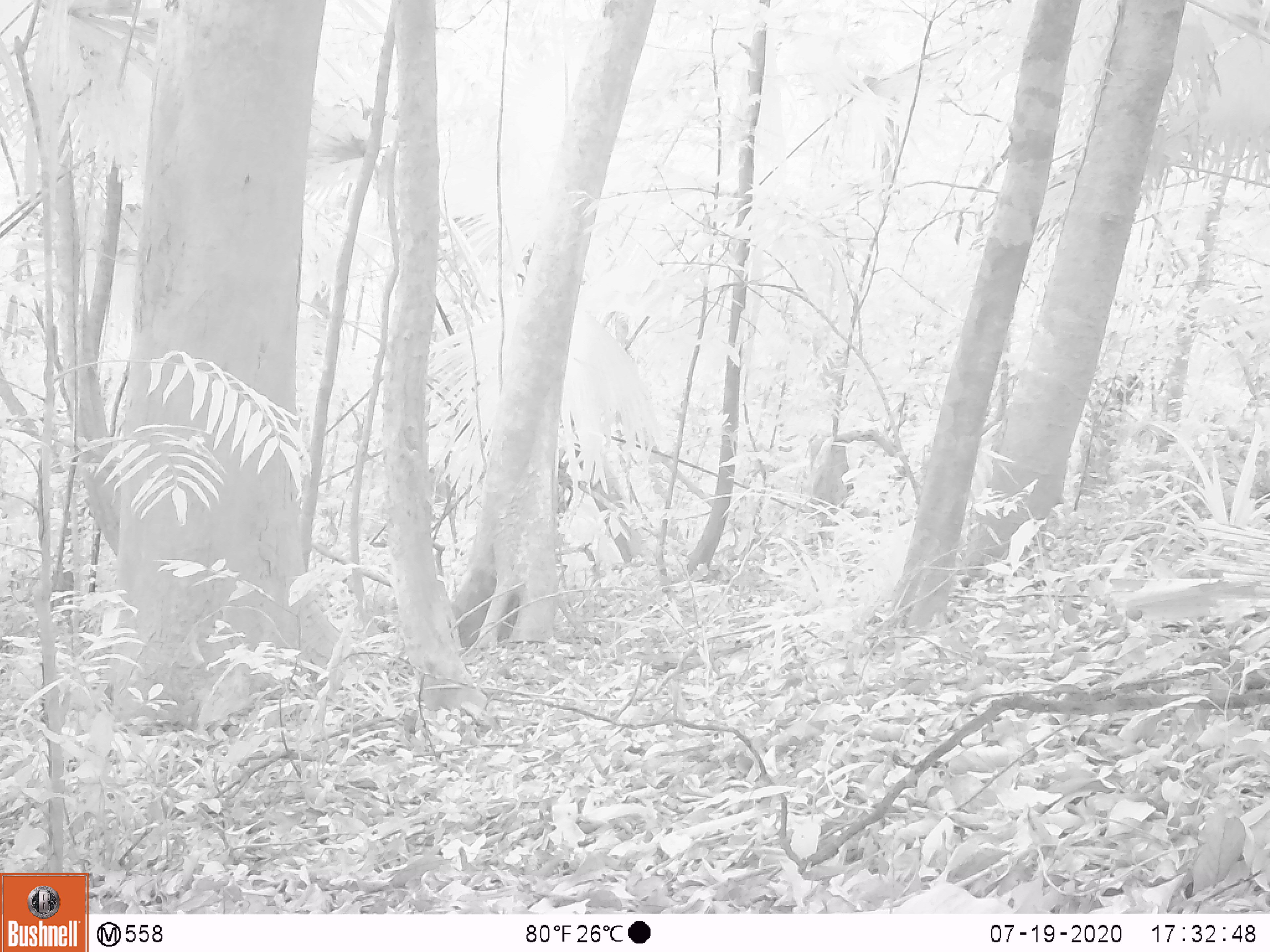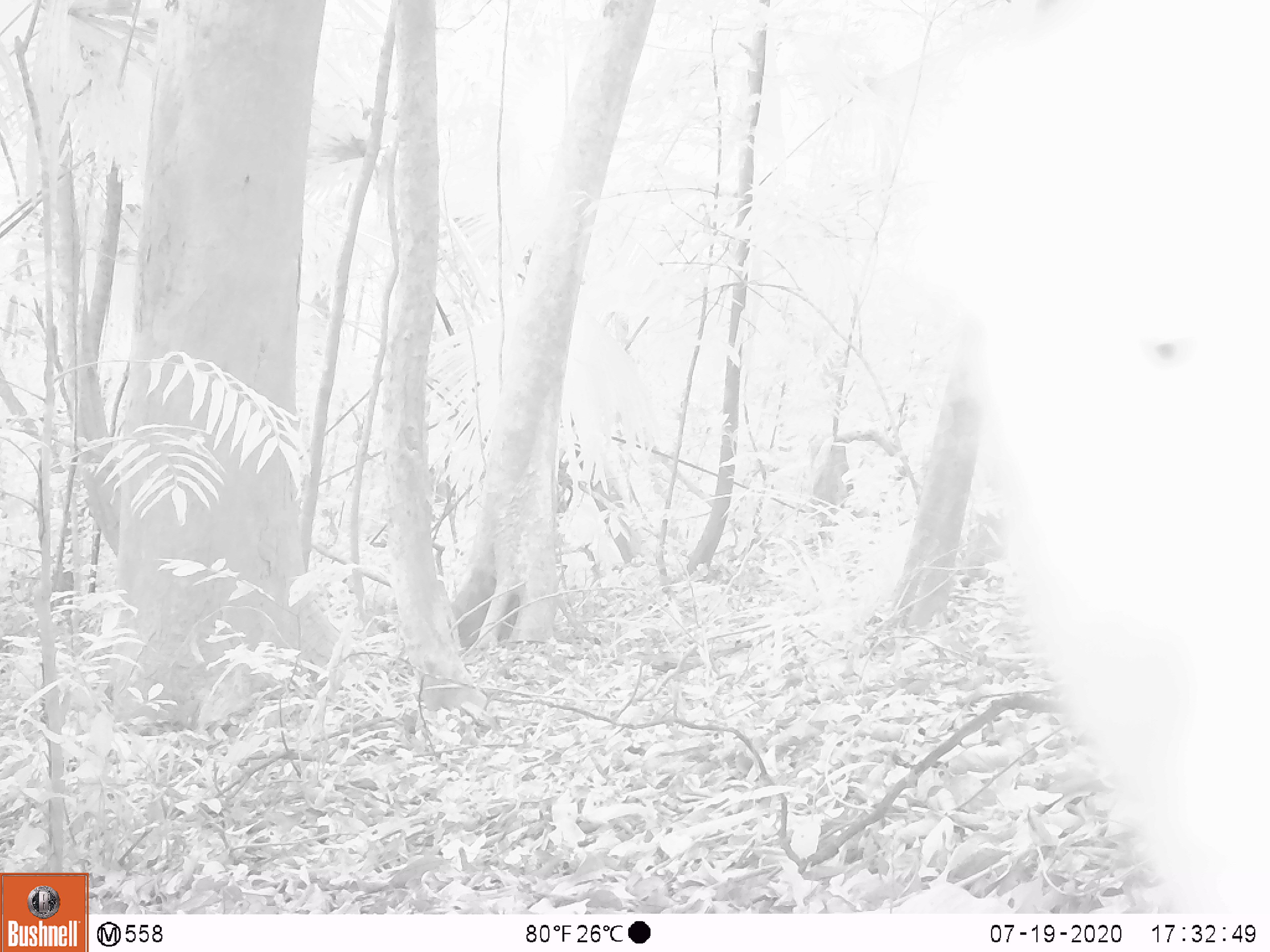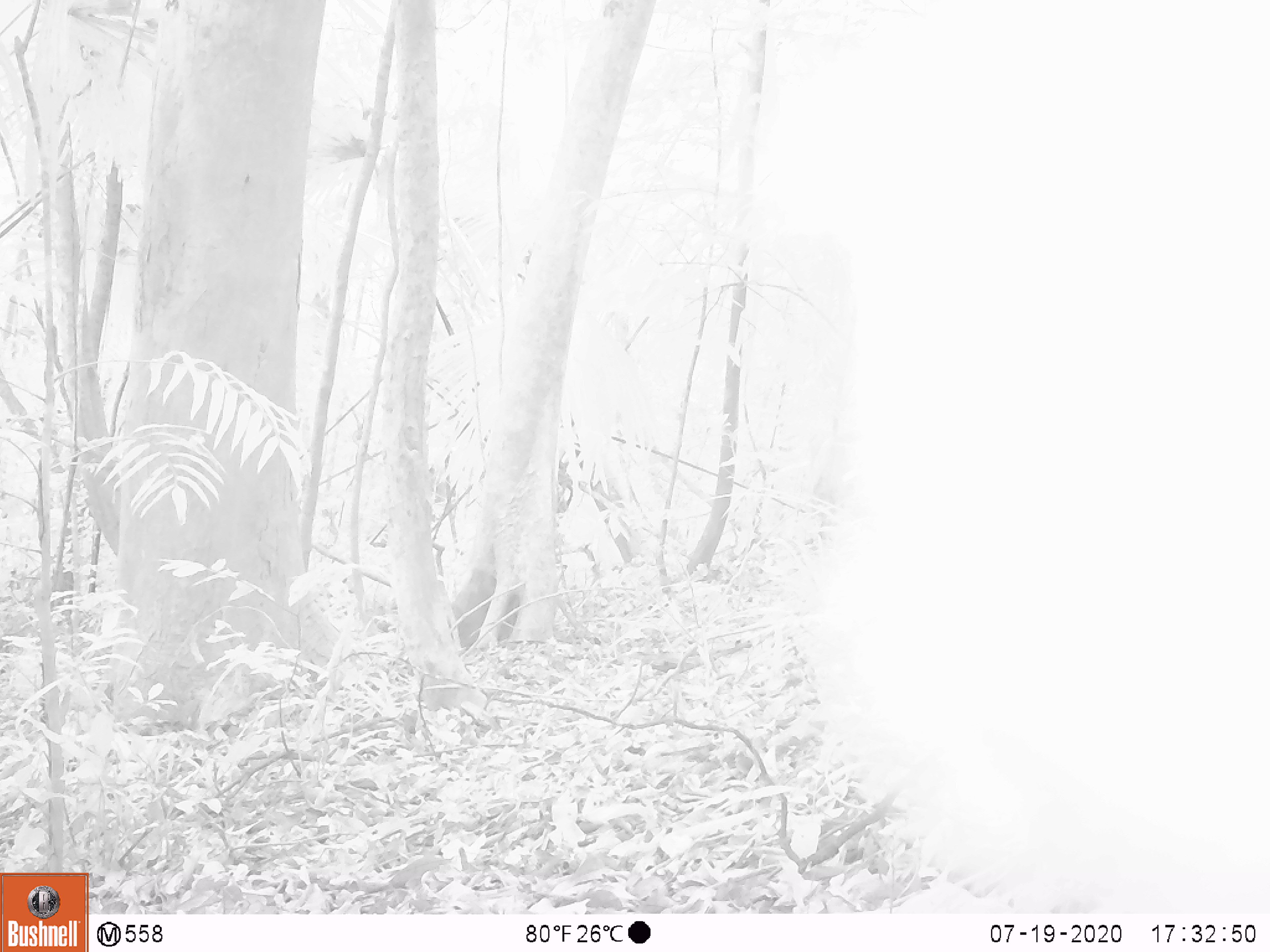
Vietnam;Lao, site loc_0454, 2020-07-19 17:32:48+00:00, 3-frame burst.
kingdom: Animalia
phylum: Chordata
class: Mammalia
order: Primates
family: Cercopithecidae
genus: Macaca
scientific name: Macaca nemestrina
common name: pig-tailed macaque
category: pig tailed macaque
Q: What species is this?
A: Pig tailed macaque (pig-tailed macaque) (Macaca nemestrina).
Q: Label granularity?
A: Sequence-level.